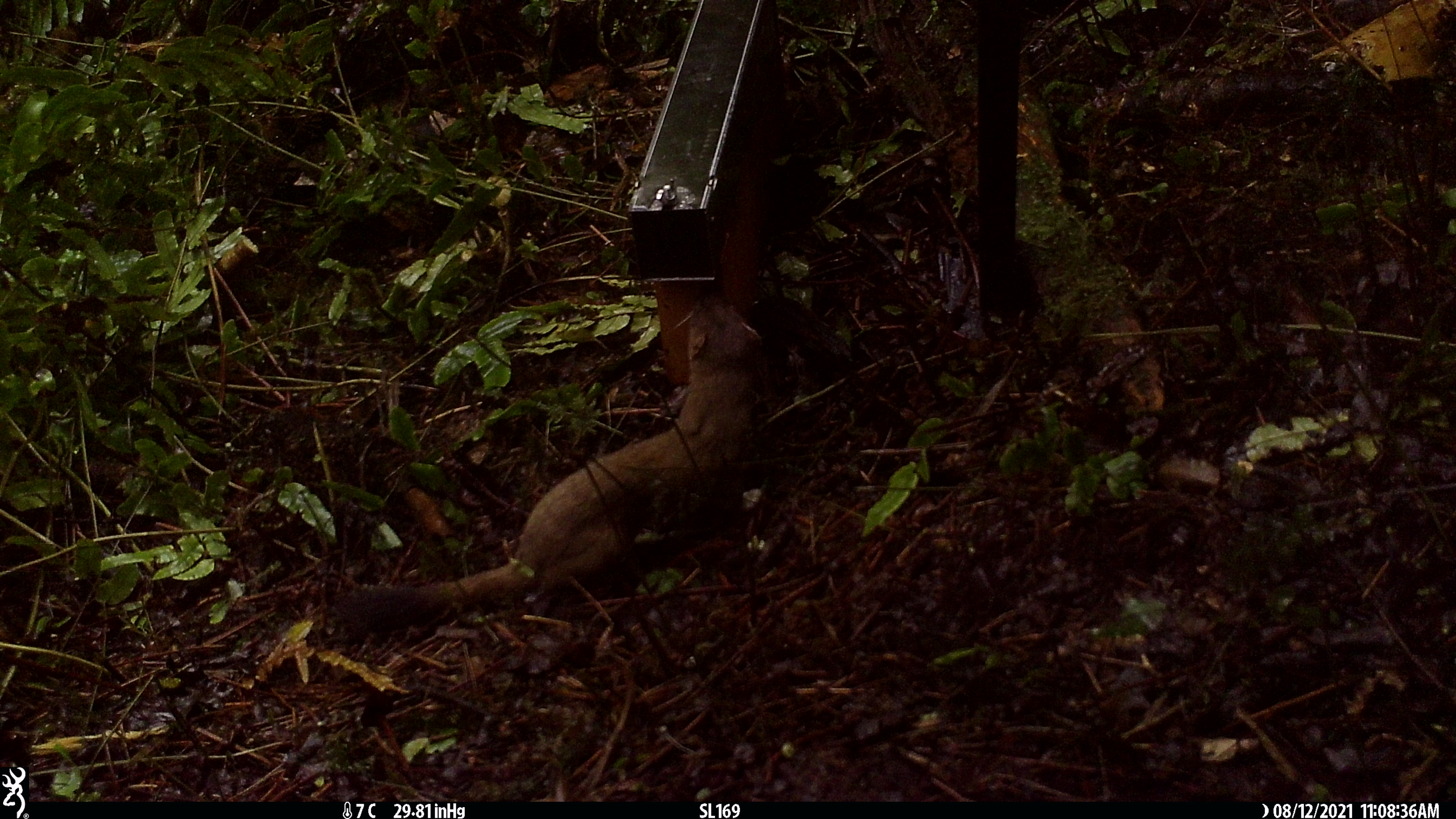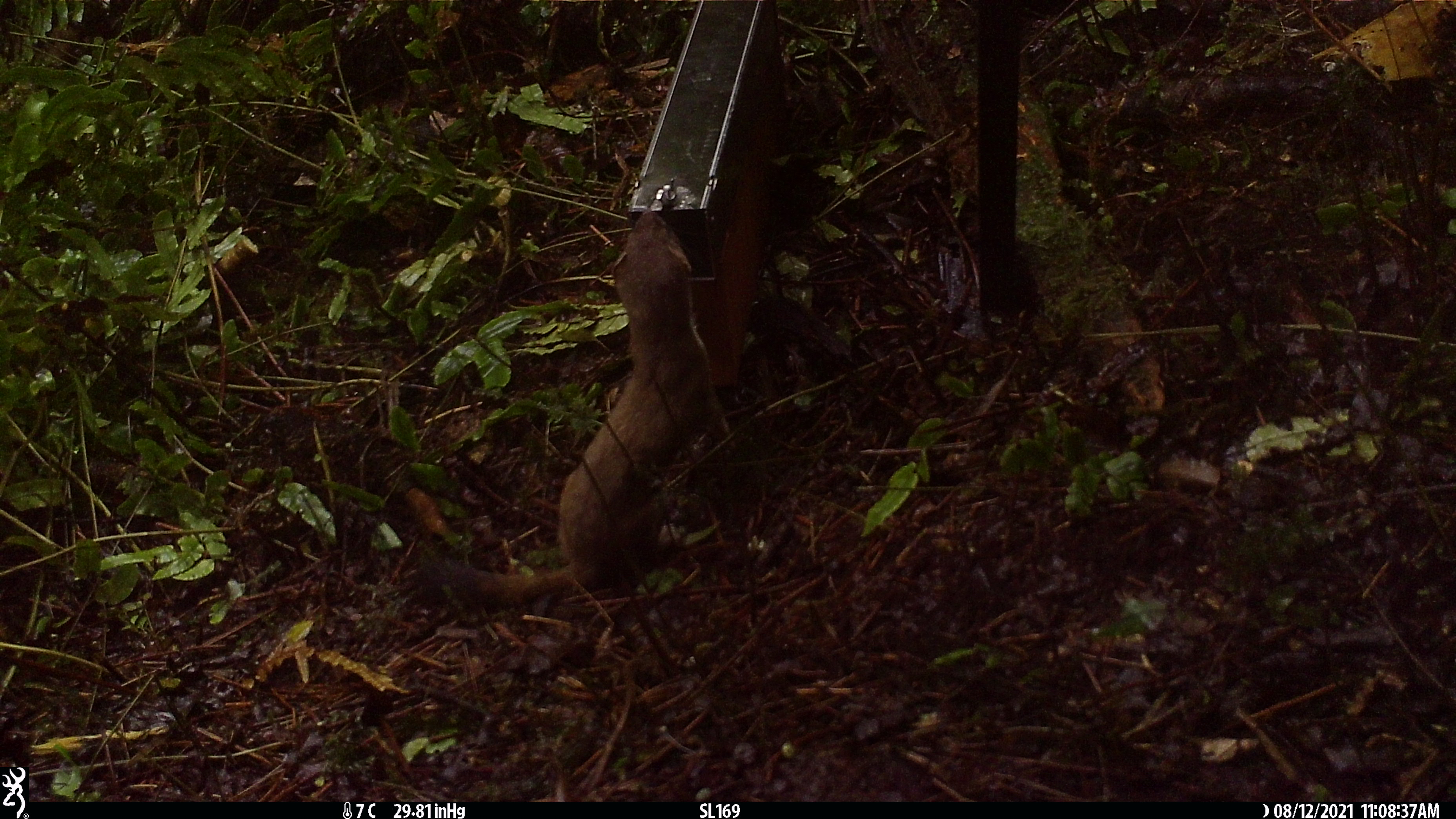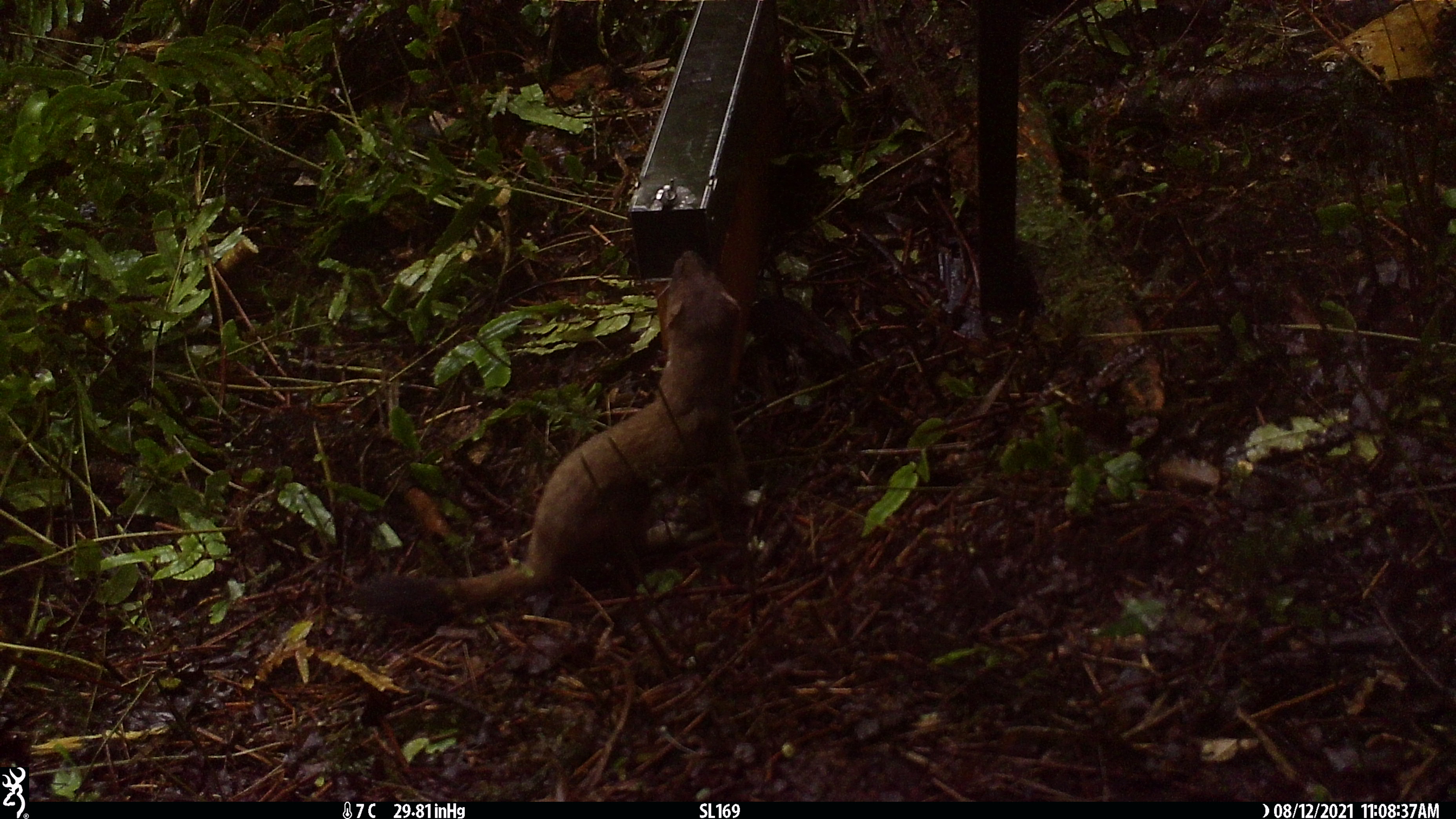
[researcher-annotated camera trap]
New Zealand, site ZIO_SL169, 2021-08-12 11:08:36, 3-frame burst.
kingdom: Animalia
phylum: Chordata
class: Mammalia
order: Carnivora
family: Mustelidae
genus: Mustela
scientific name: Mustela erminea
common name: stoat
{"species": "stoat (Mustela erminea)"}